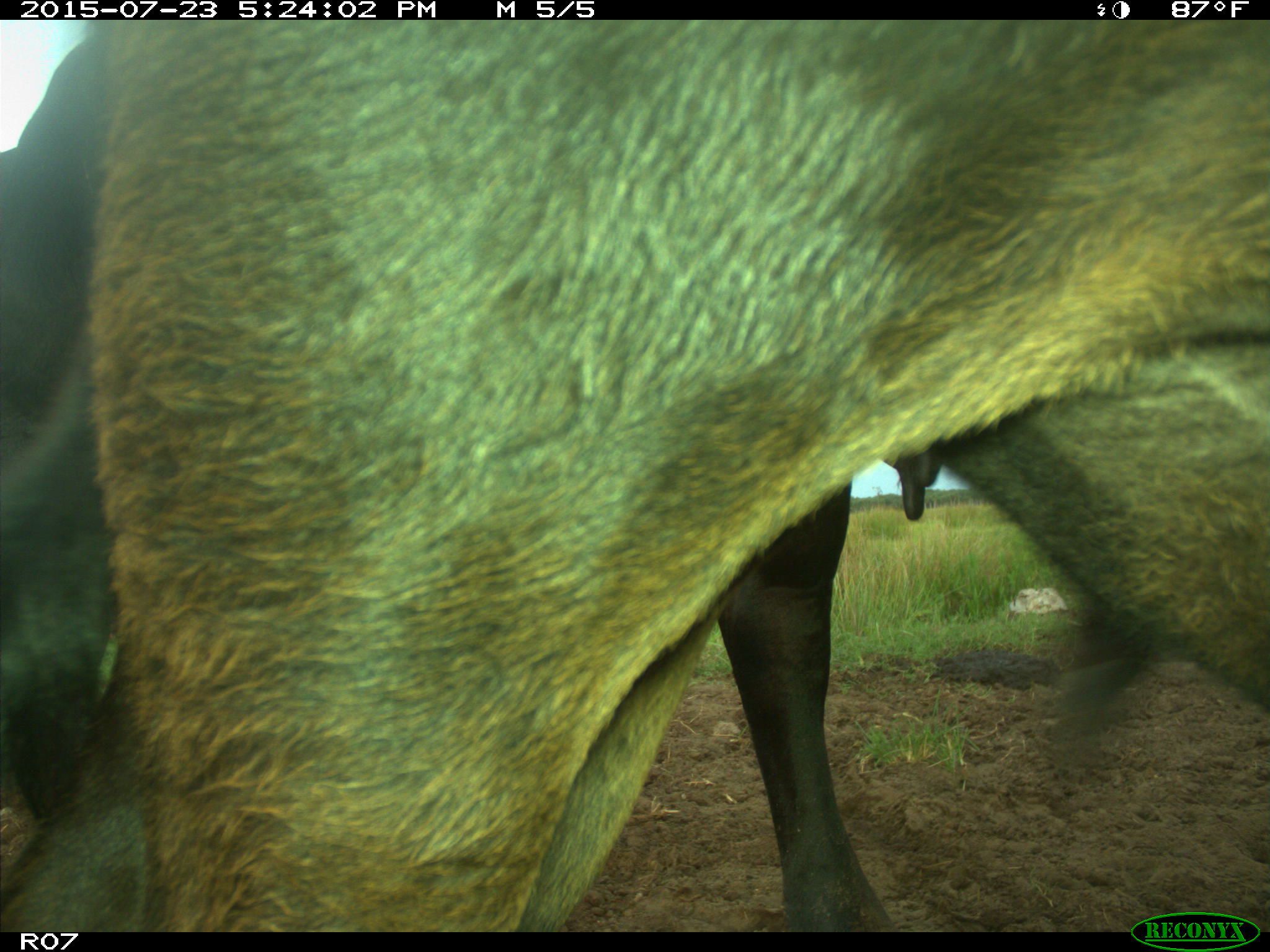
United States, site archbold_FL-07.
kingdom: Animalia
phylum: Chordata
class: Mammalia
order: Artiodactyla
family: Bovidae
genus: Bos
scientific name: Bos taurus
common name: domestic cow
Bos taurus (domestic cow).